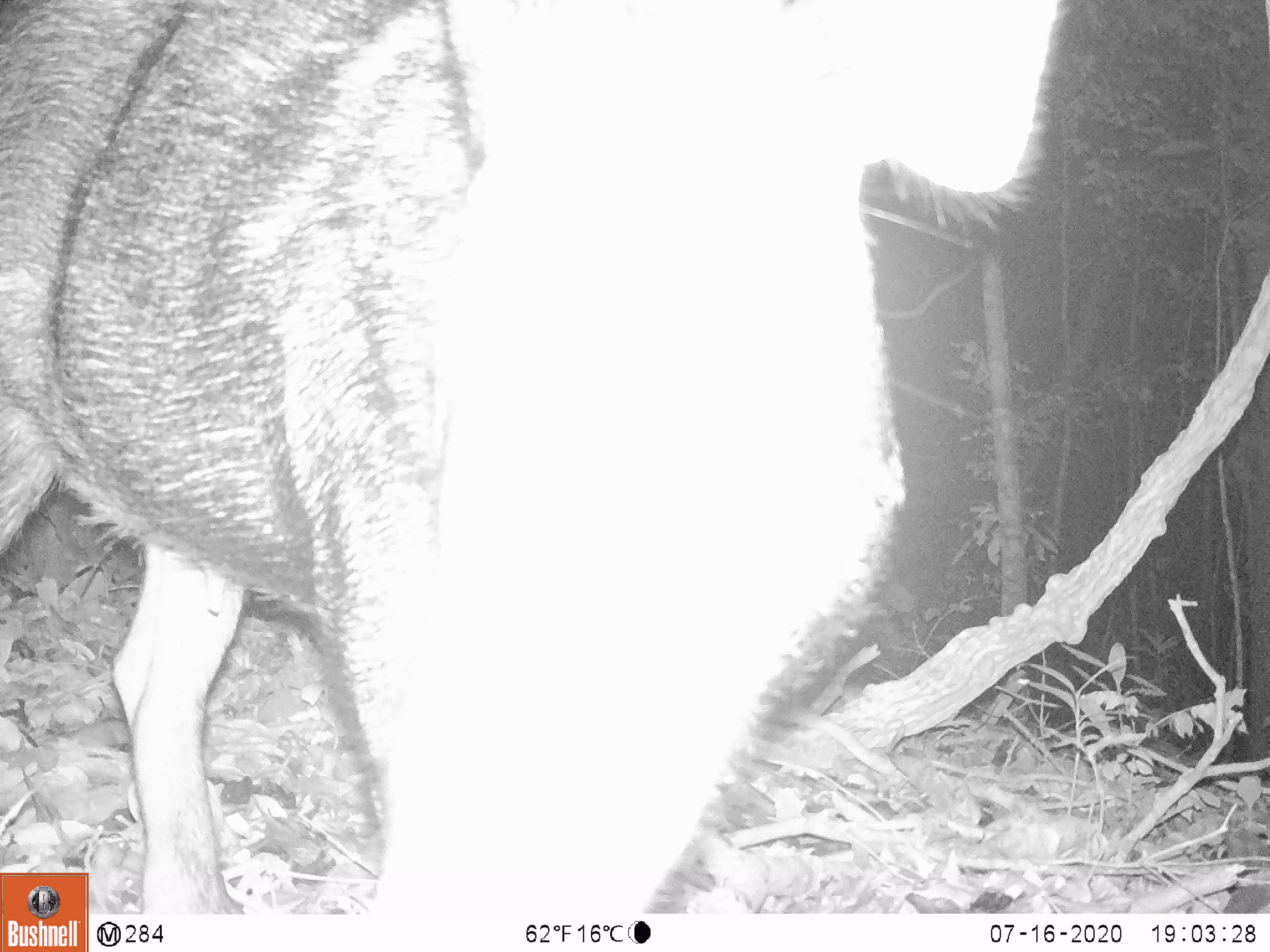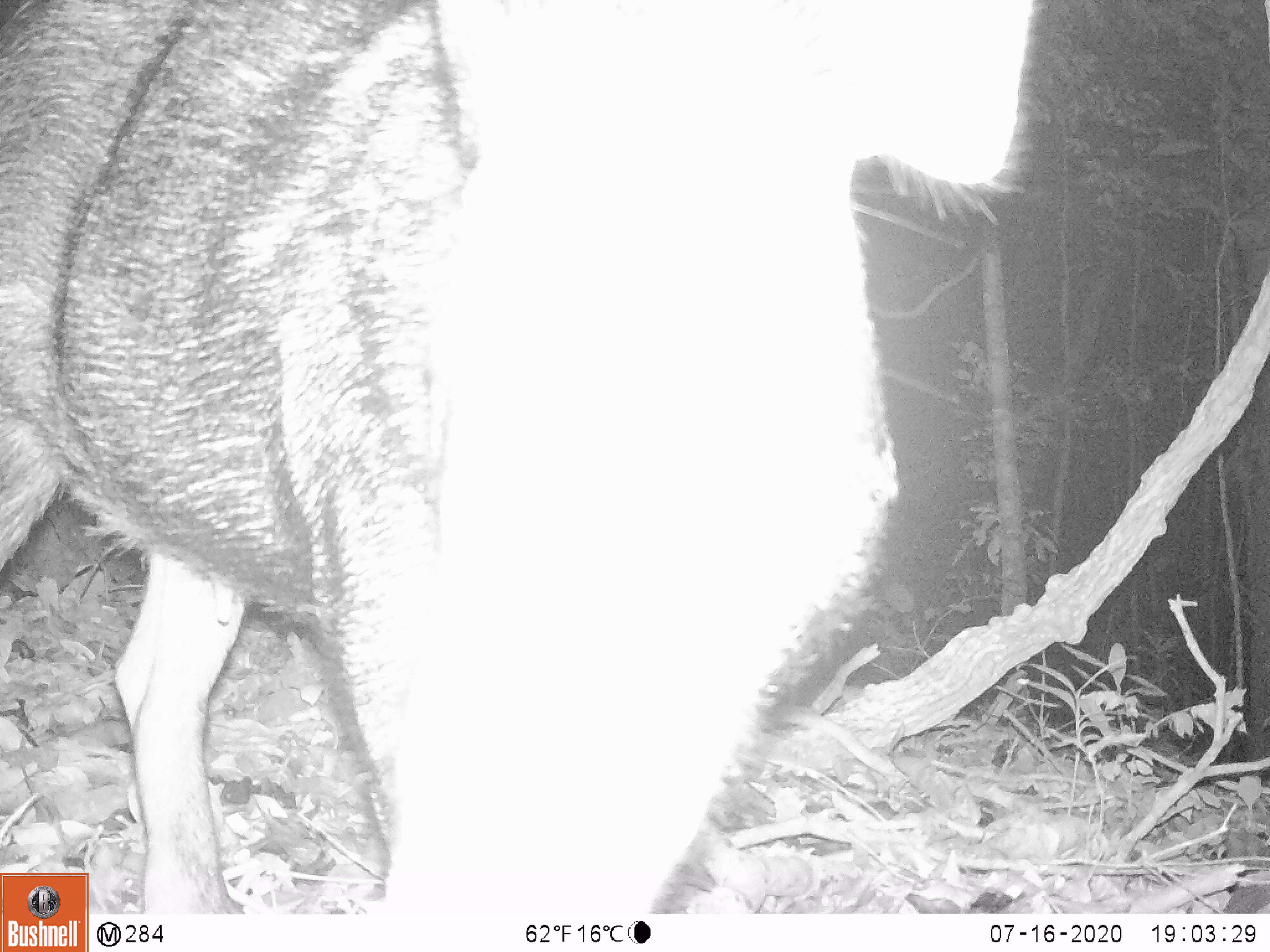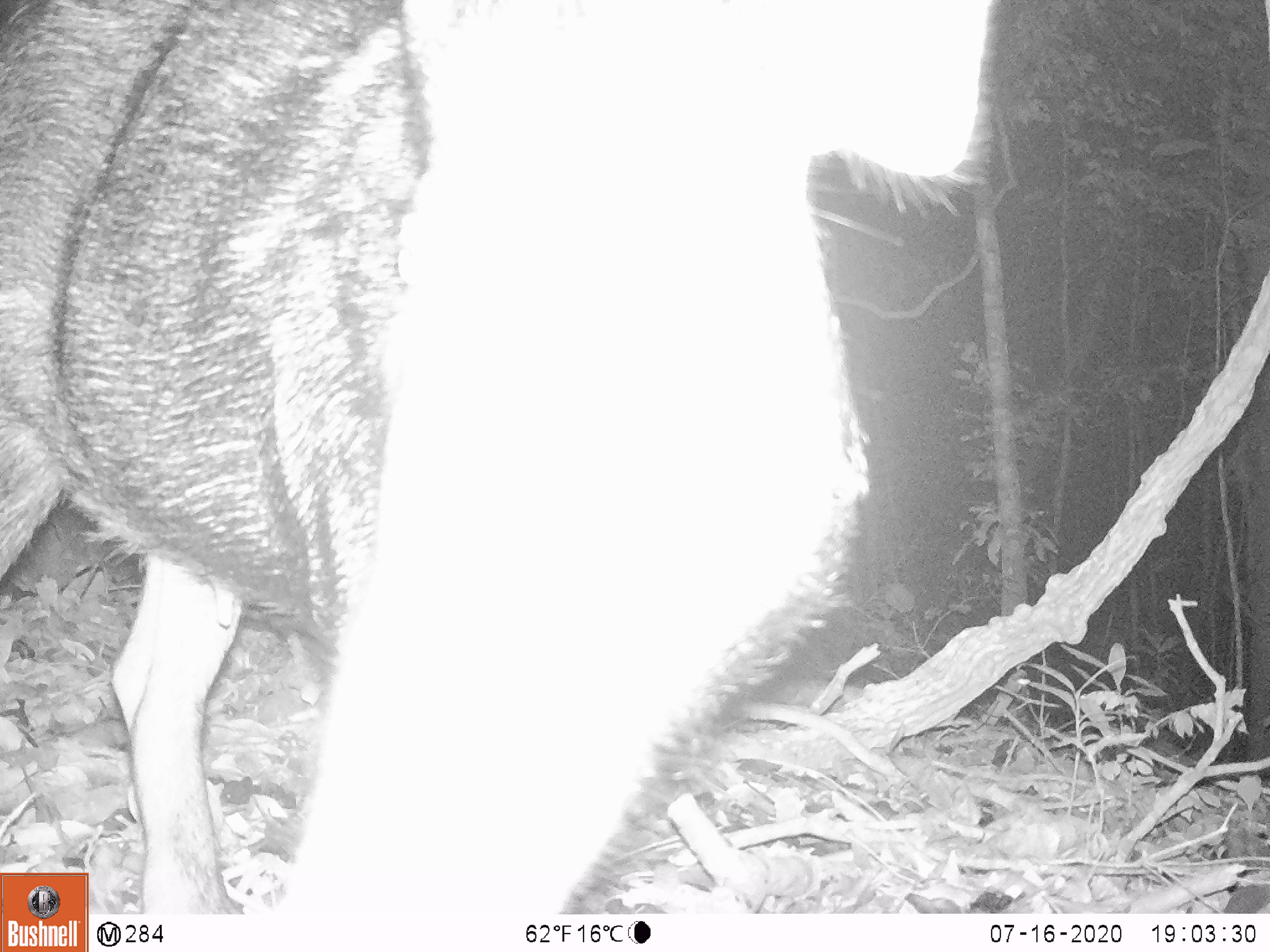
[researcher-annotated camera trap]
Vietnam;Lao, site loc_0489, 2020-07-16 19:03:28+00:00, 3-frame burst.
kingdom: Animalia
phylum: Chordata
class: Mammalia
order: Artiodactyla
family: Suidae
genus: Sus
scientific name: Sus scrofa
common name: eurasian wild pig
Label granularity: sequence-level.